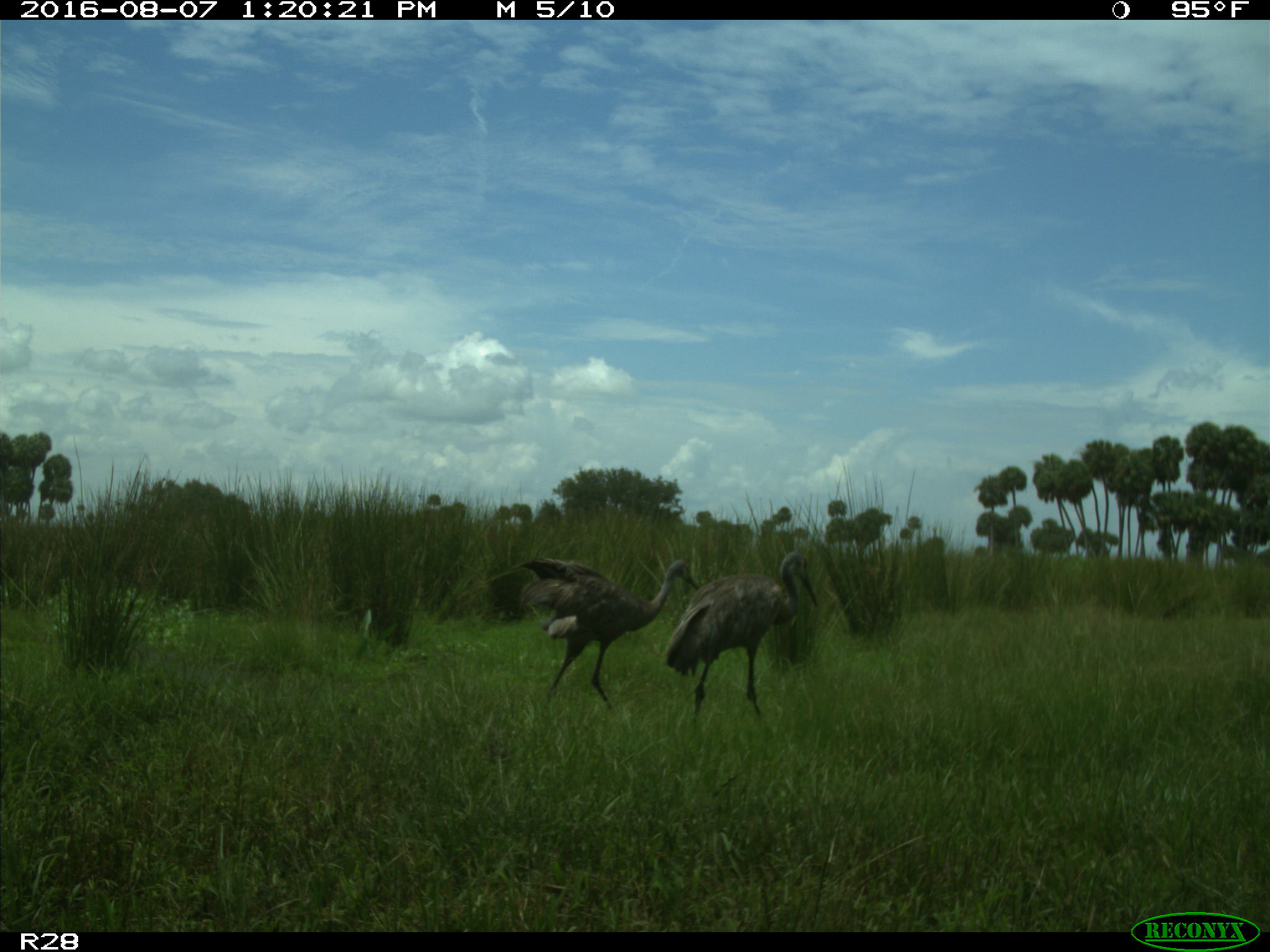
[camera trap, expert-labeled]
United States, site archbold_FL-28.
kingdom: Animalia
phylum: Chordata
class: Aves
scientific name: Aves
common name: birds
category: unidentified bird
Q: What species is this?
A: Unidentified bird (birds) (Aves).